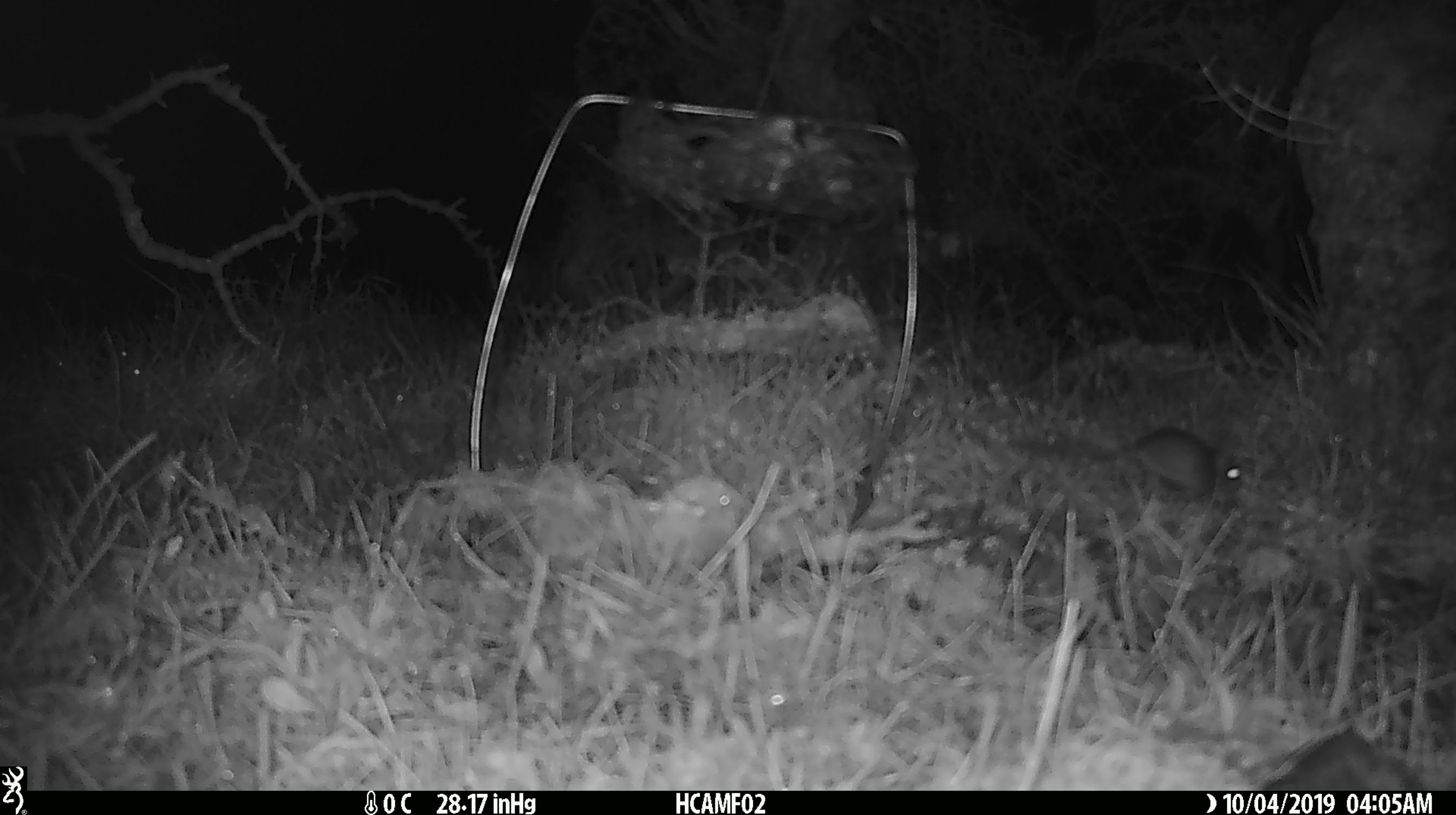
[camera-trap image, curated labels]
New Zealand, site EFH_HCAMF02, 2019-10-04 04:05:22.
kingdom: Animalia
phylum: Chordata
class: Mammalia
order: Rodentia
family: Muridae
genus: Mus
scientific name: Mus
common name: mouse